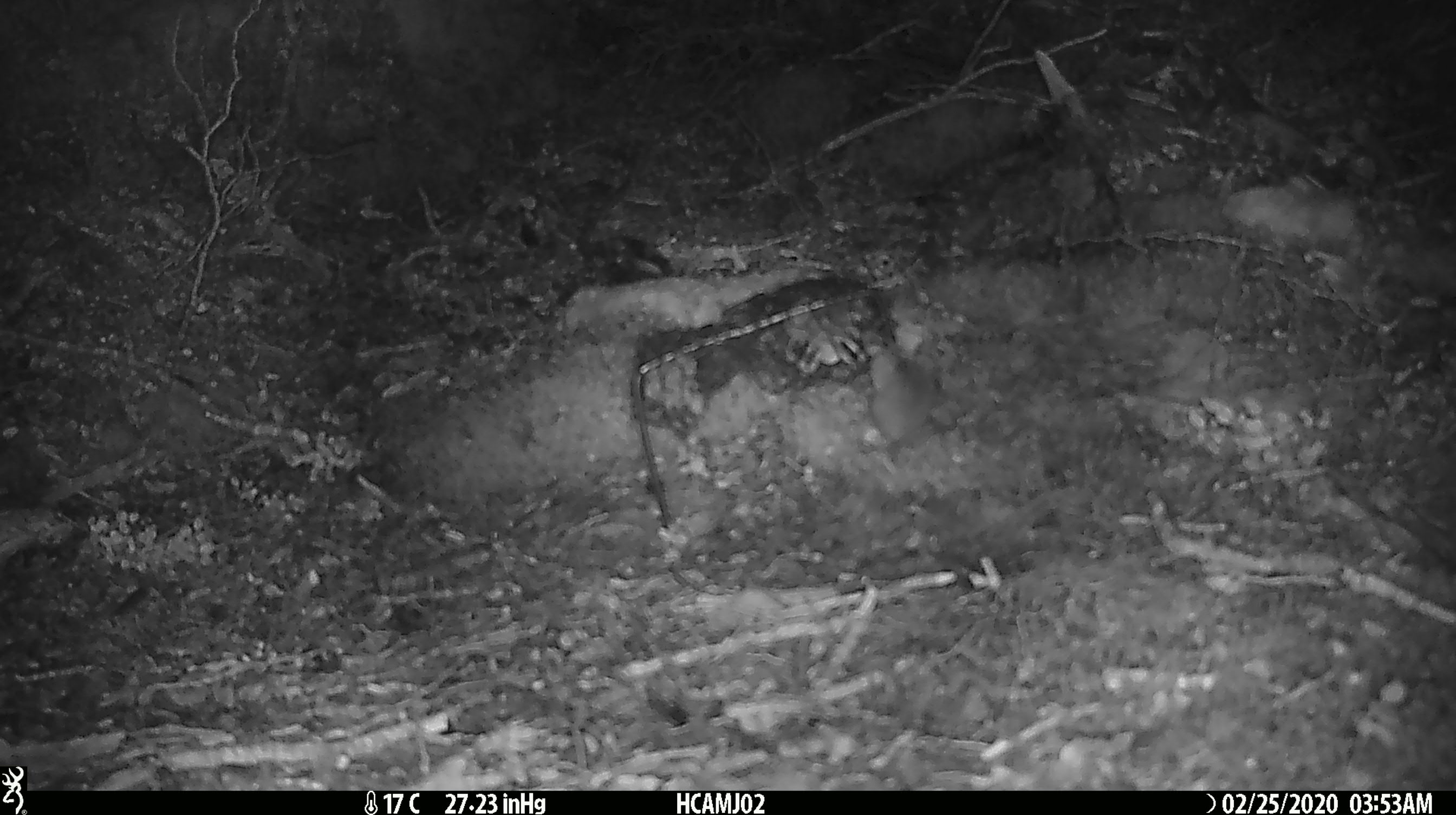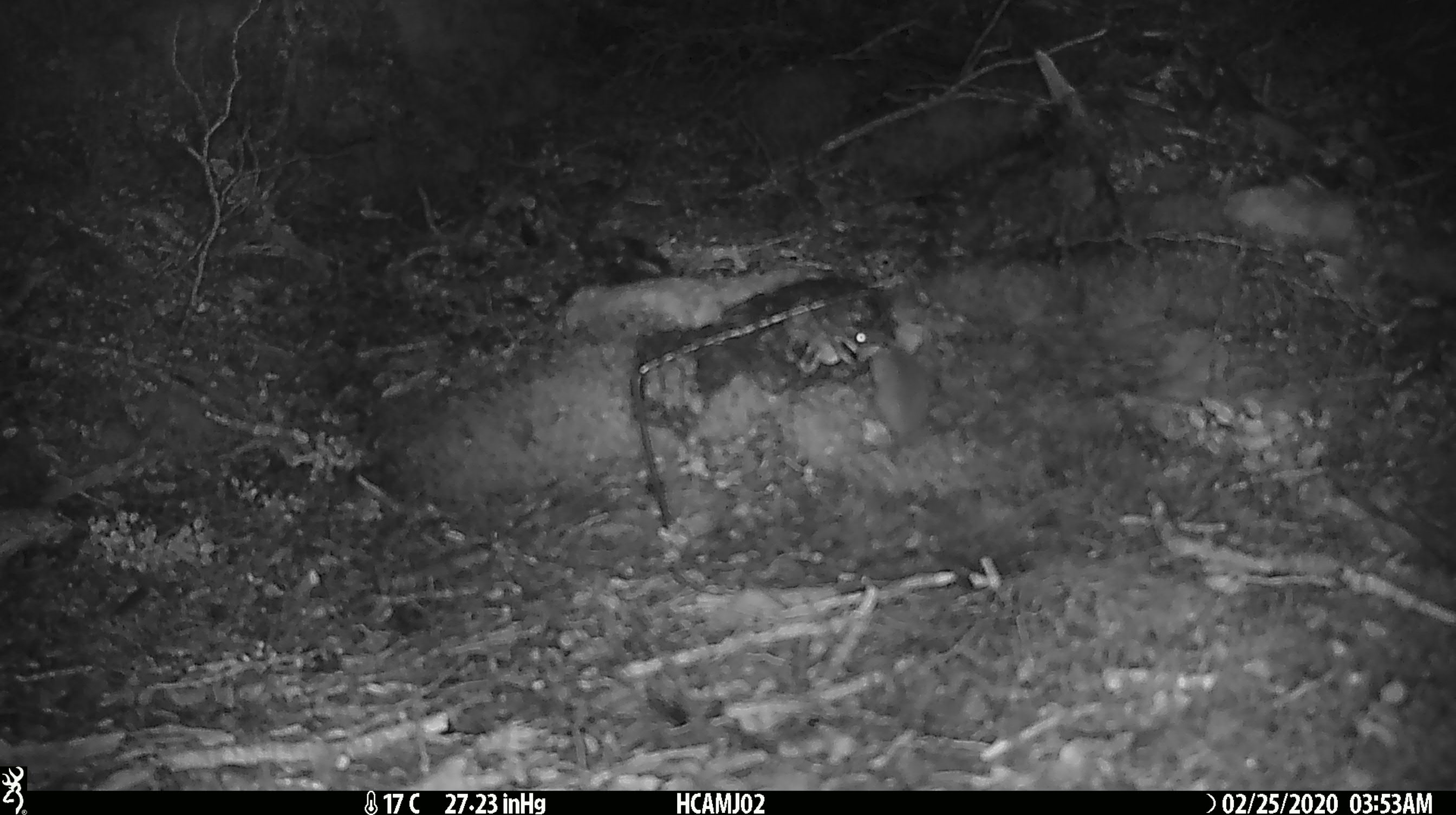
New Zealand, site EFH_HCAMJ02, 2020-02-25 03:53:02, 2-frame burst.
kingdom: Animalia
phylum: Chordata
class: Mammalia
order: Rodentia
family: Muridae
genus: Mus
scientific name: Mus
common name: mouse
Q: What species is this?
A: Mouse (Mus).